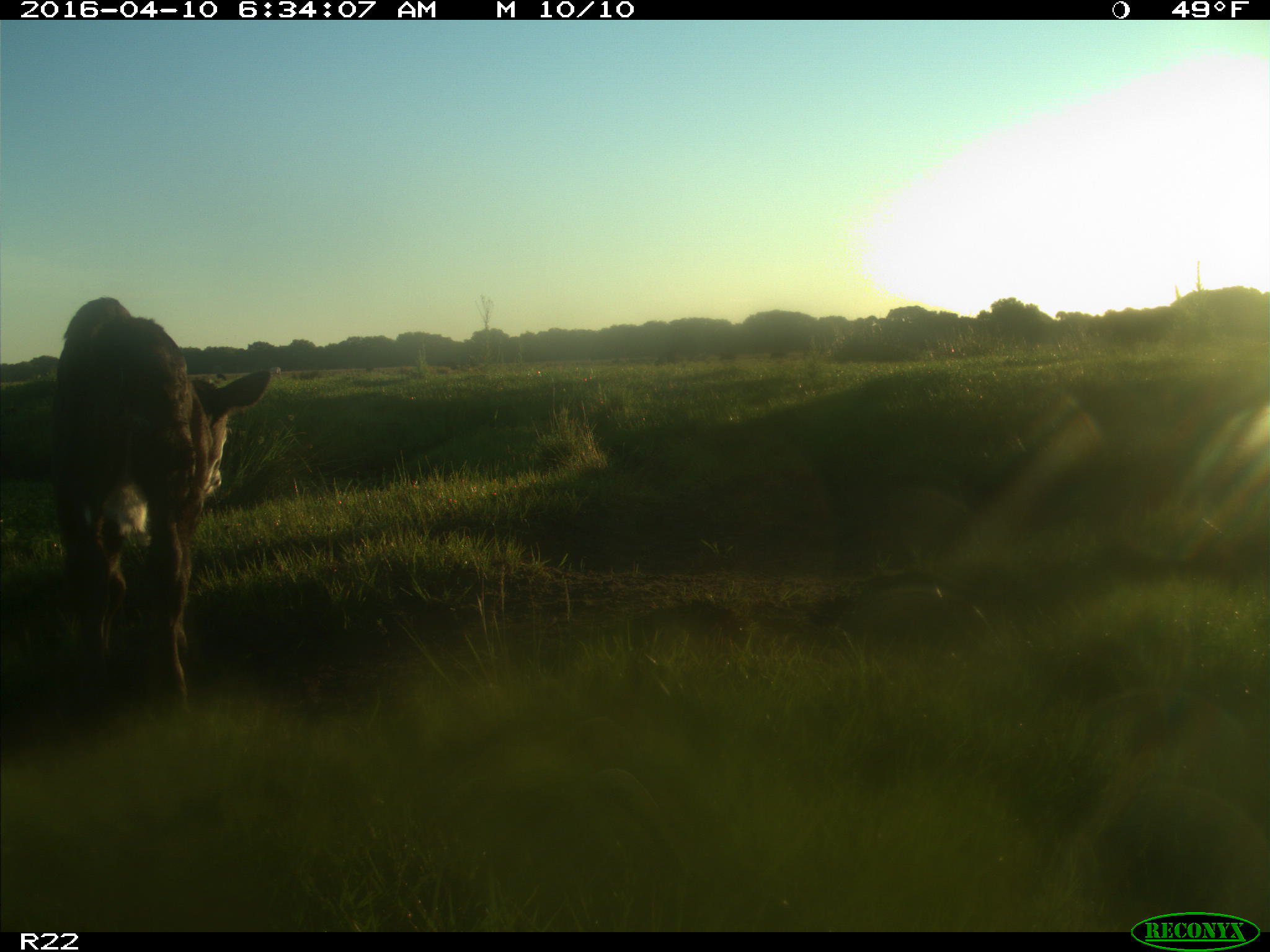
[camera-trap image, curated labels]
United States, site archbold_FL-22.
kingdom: Animalia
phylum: Chordata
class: Mammalia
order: Artiodactyla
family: Bovidae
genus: Bos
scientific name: Bos taurus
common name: domestic cow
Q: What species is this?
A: Bos taurus (domestic cow).